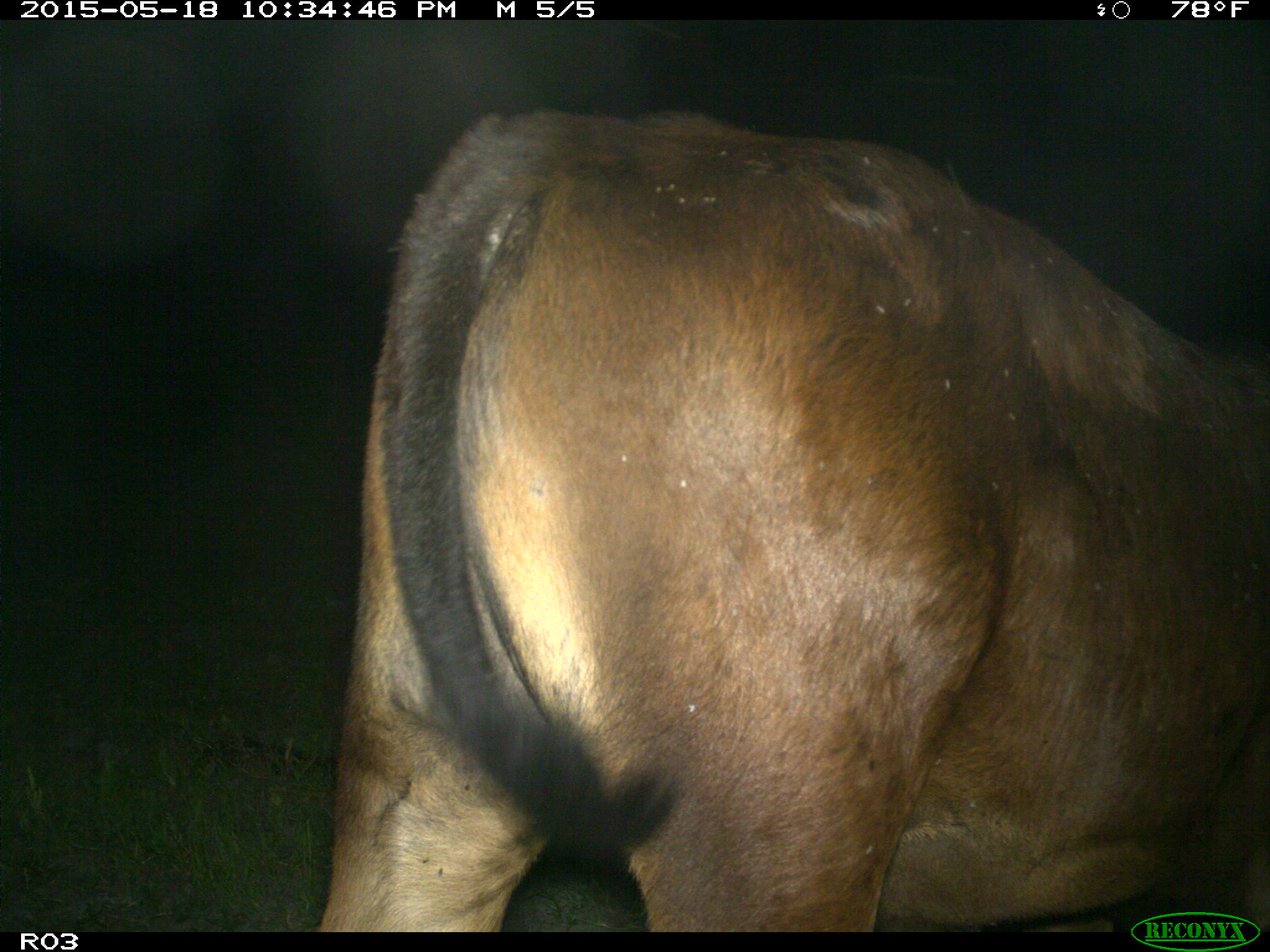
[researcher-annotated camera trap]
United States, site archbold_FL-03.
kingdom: Animalia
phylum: Chordata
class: Mammalia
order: Artiodactyla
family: Bovidae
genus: Bos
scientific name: Bos taurus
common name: domestic cow